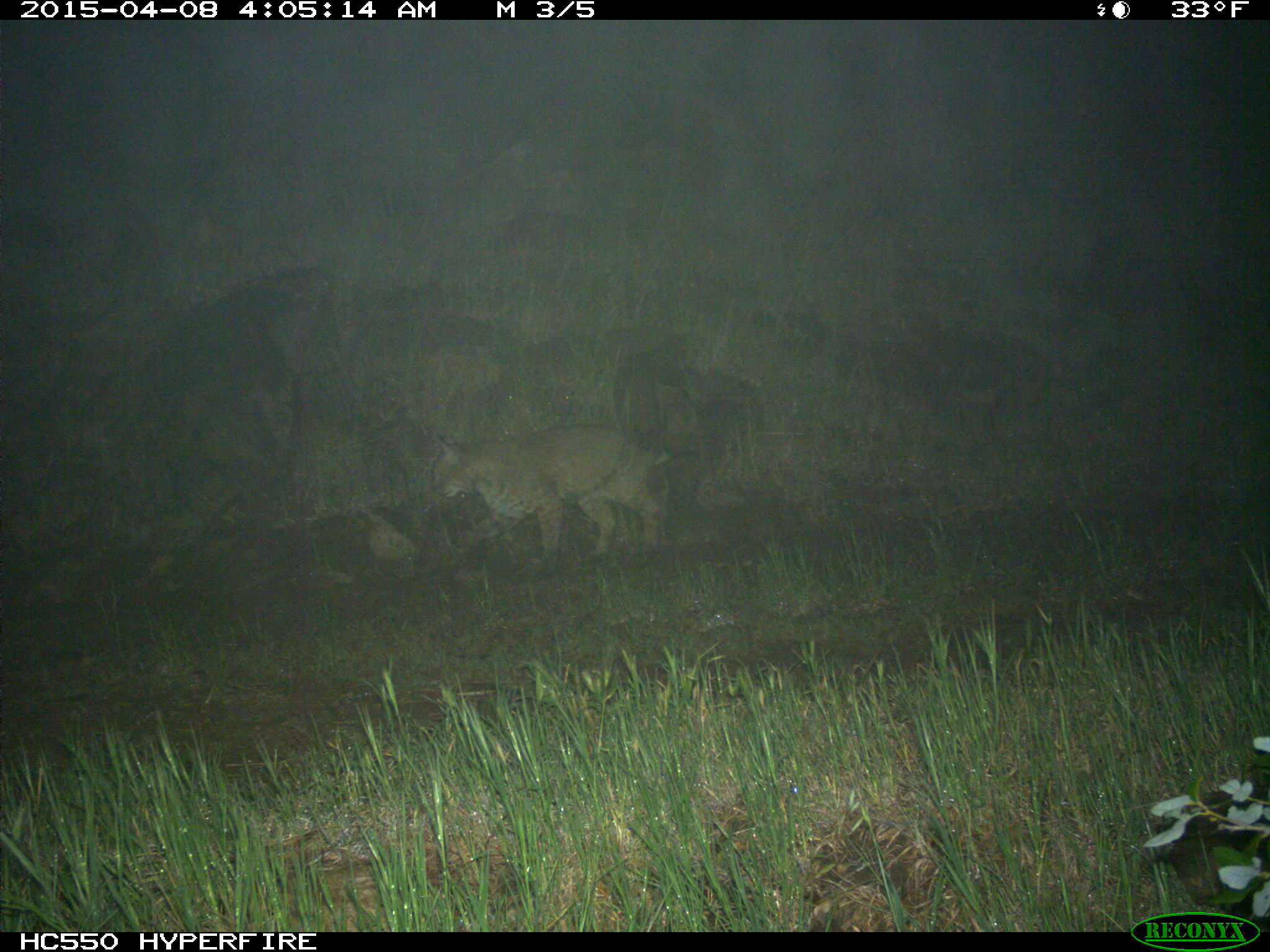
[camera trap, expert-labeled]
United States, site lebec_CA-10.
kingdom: Animalia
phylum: Chordata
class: Mammalia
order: Carnivora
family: Felidae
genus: Lynx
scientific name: Lynx rufus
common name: bobcat